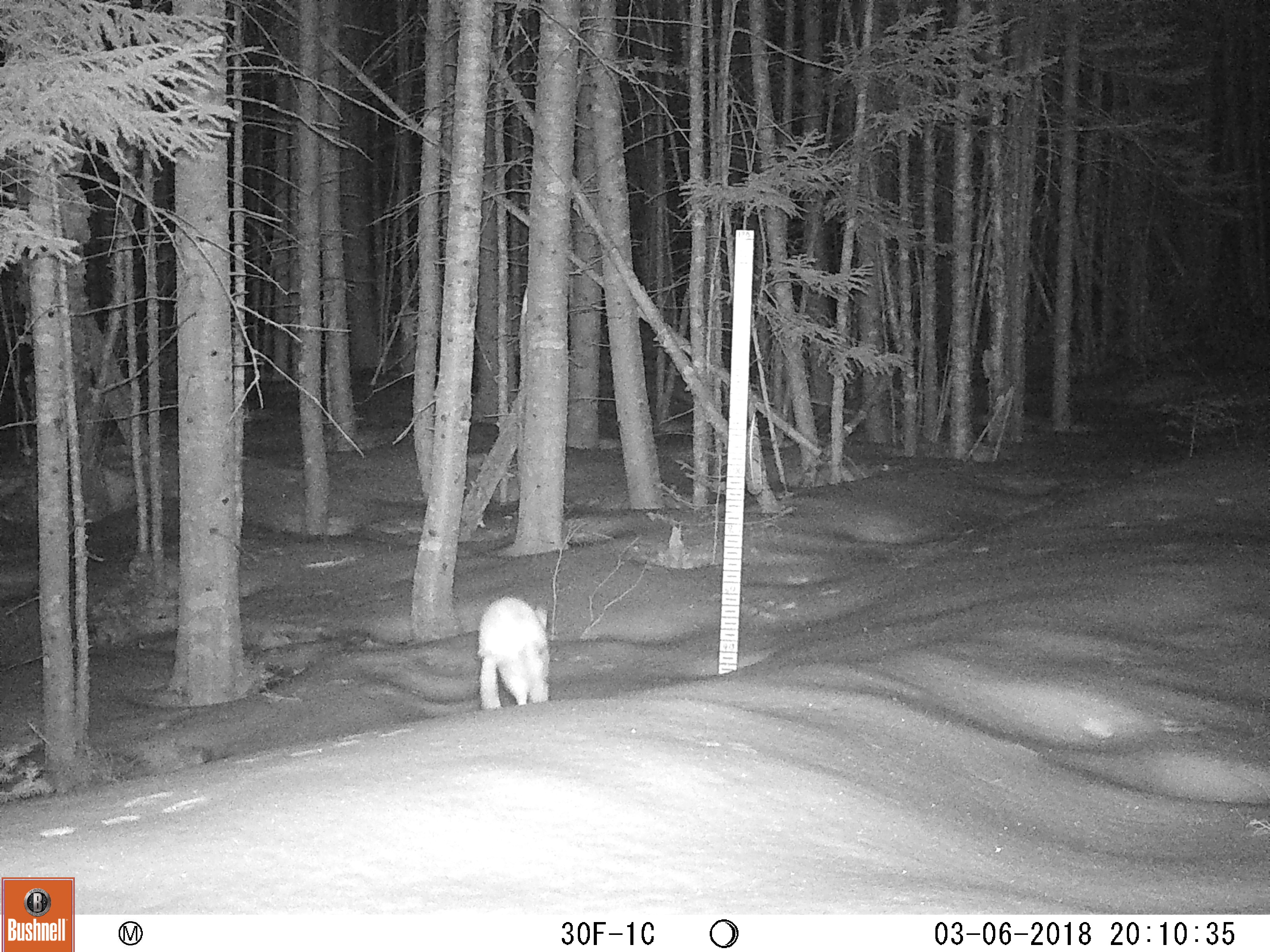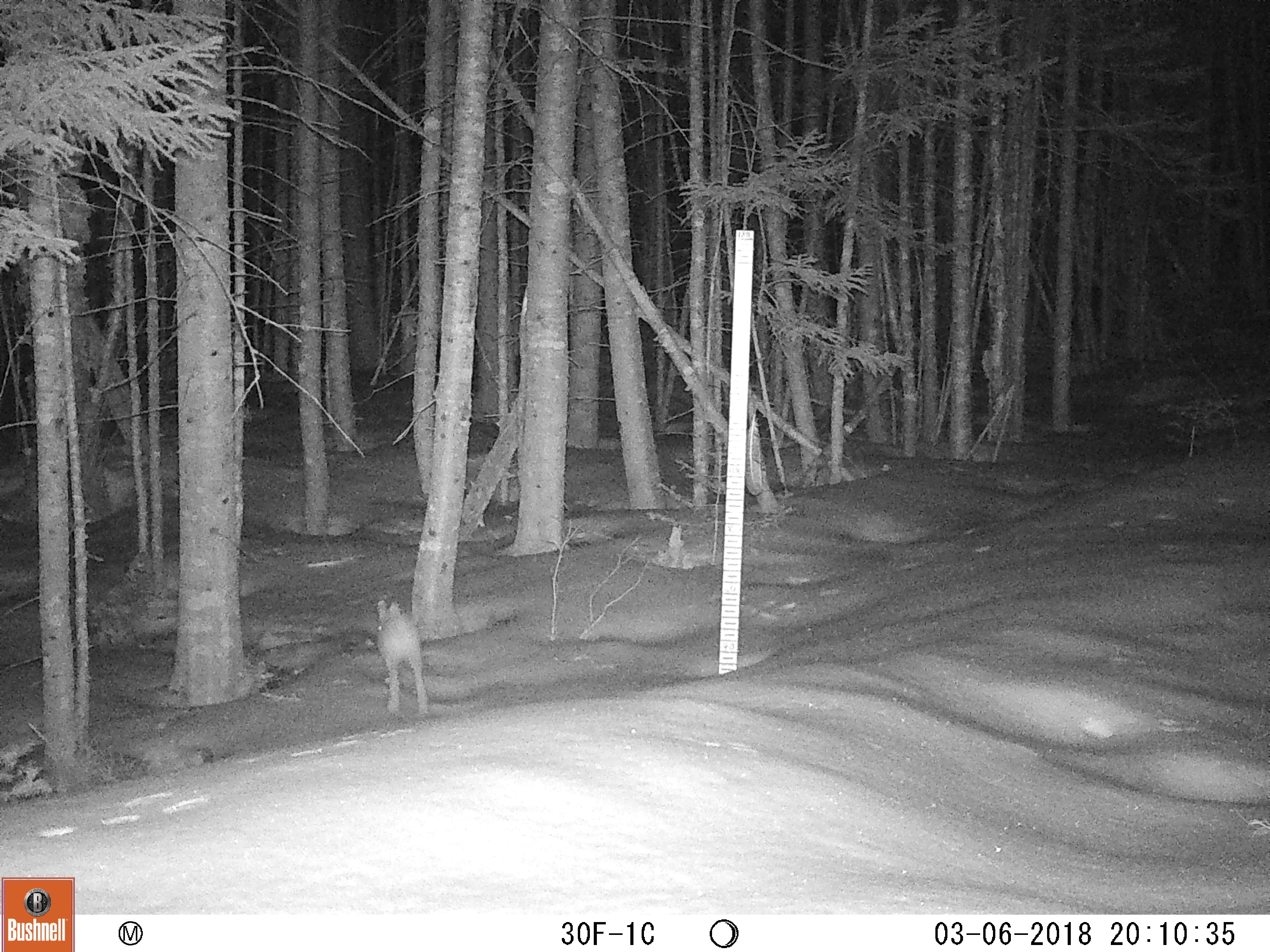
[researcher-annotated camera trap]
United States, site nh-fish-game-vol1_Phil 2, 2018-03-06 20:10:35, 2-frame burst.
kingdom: Animalia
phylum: Chordata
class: Mammalia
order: Lagomorpha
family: Leporidae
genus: Lepus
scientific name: Lepus americanus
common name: snowshoe hare